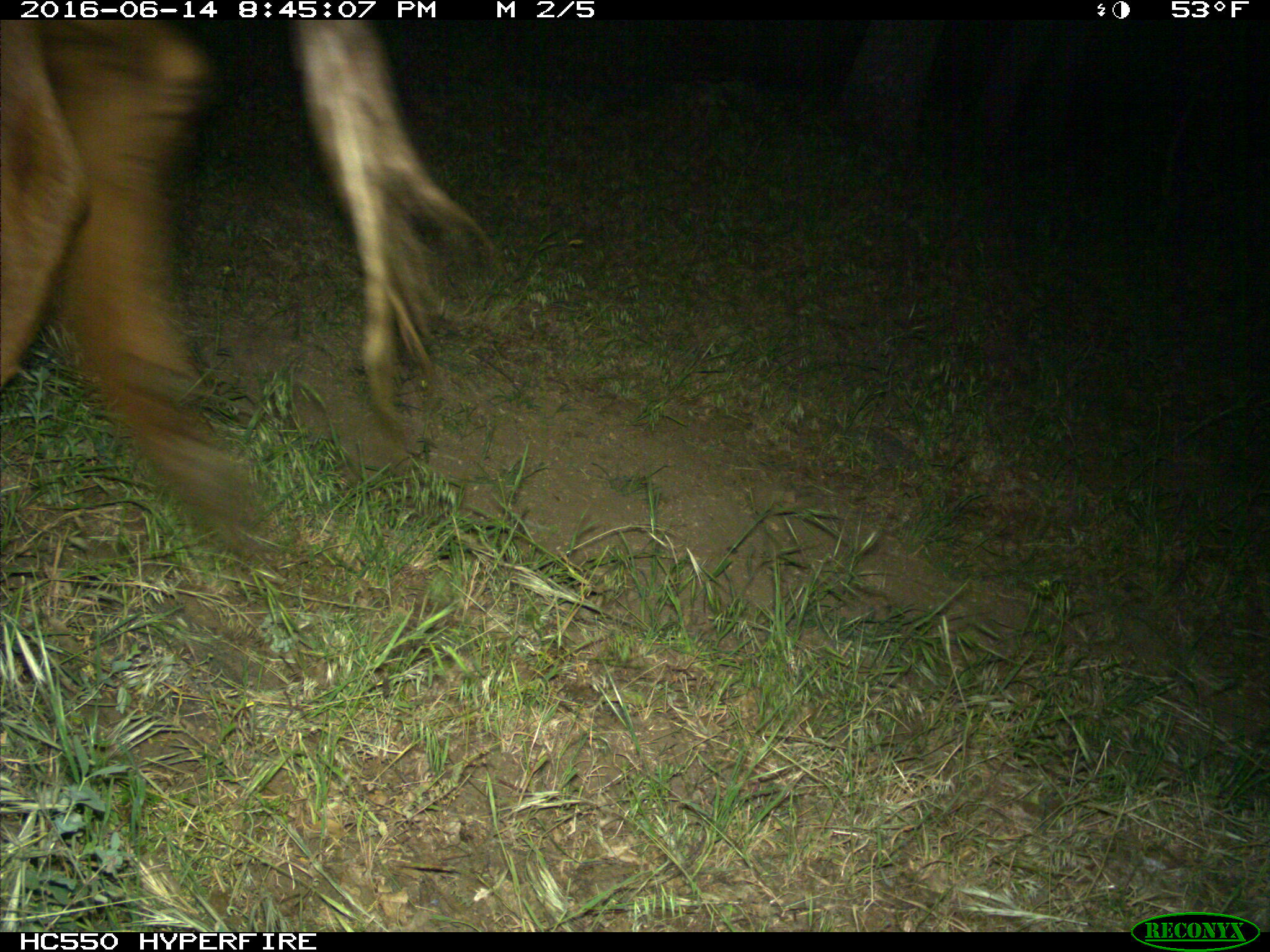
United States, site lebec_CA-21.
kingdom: Animalia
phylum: Chordata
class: Mammalia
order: Artiodactyla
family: Bovidae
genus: Bos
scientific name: Bos taurus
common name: domestic cow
Bos taurus (domestic cow).